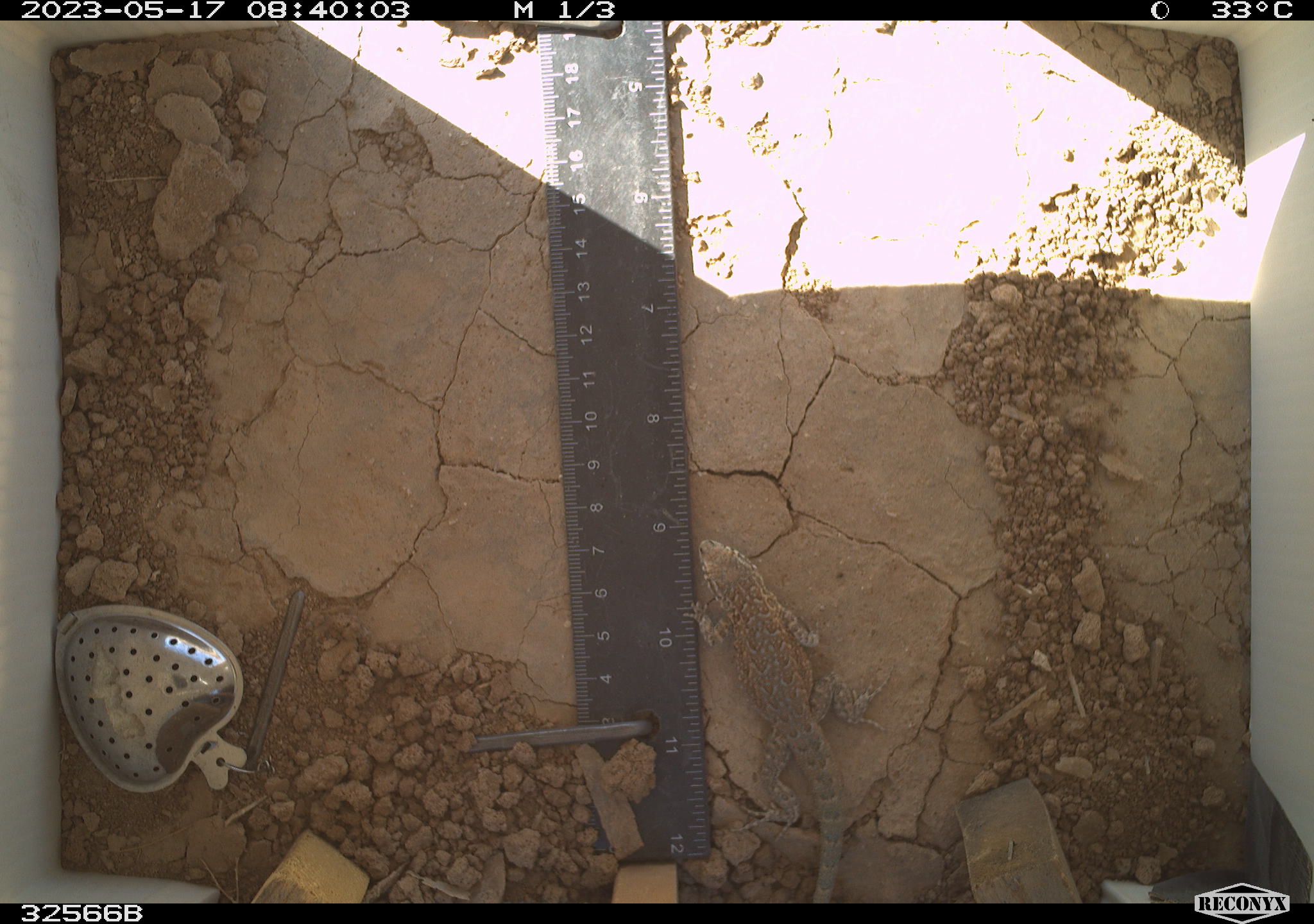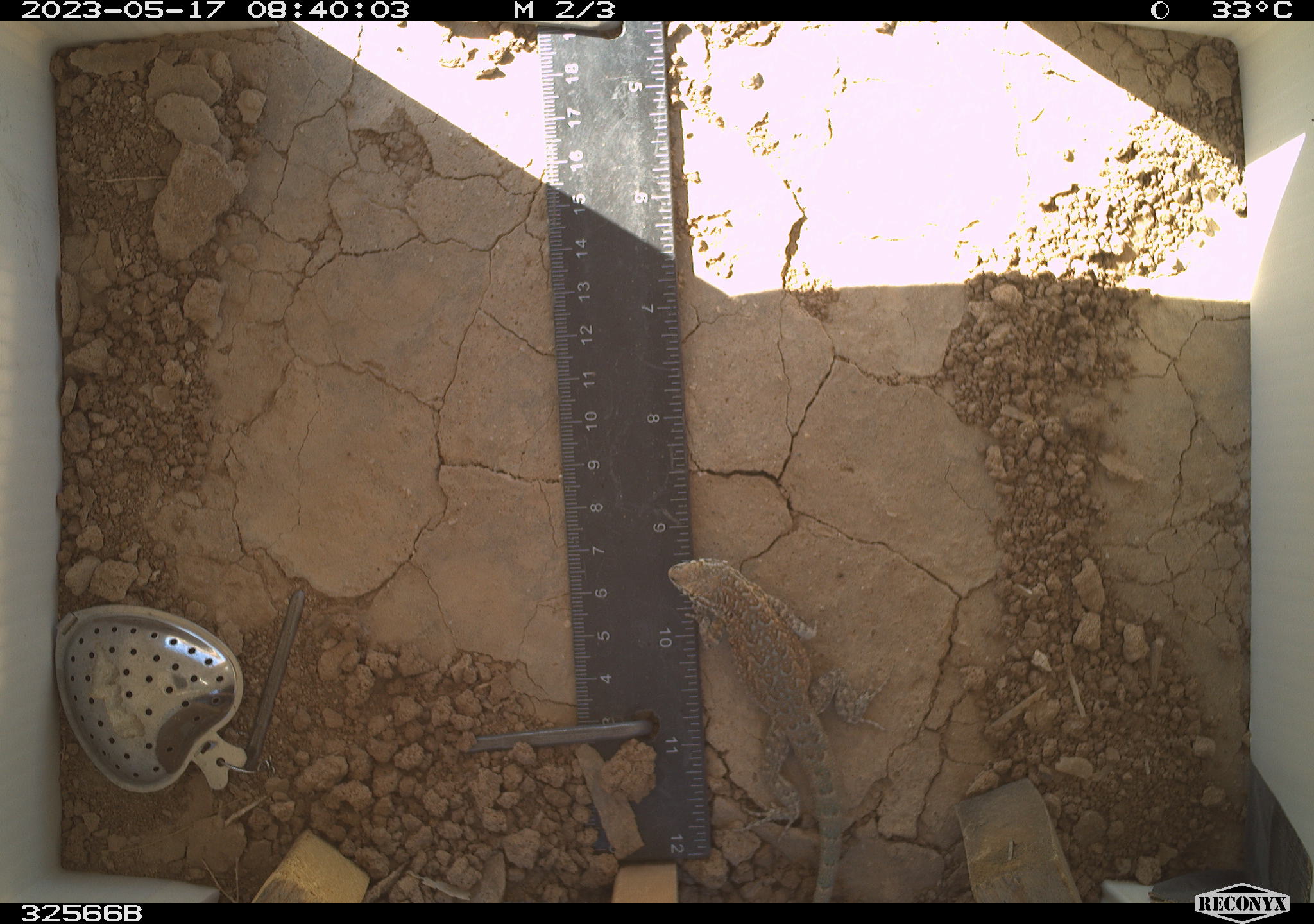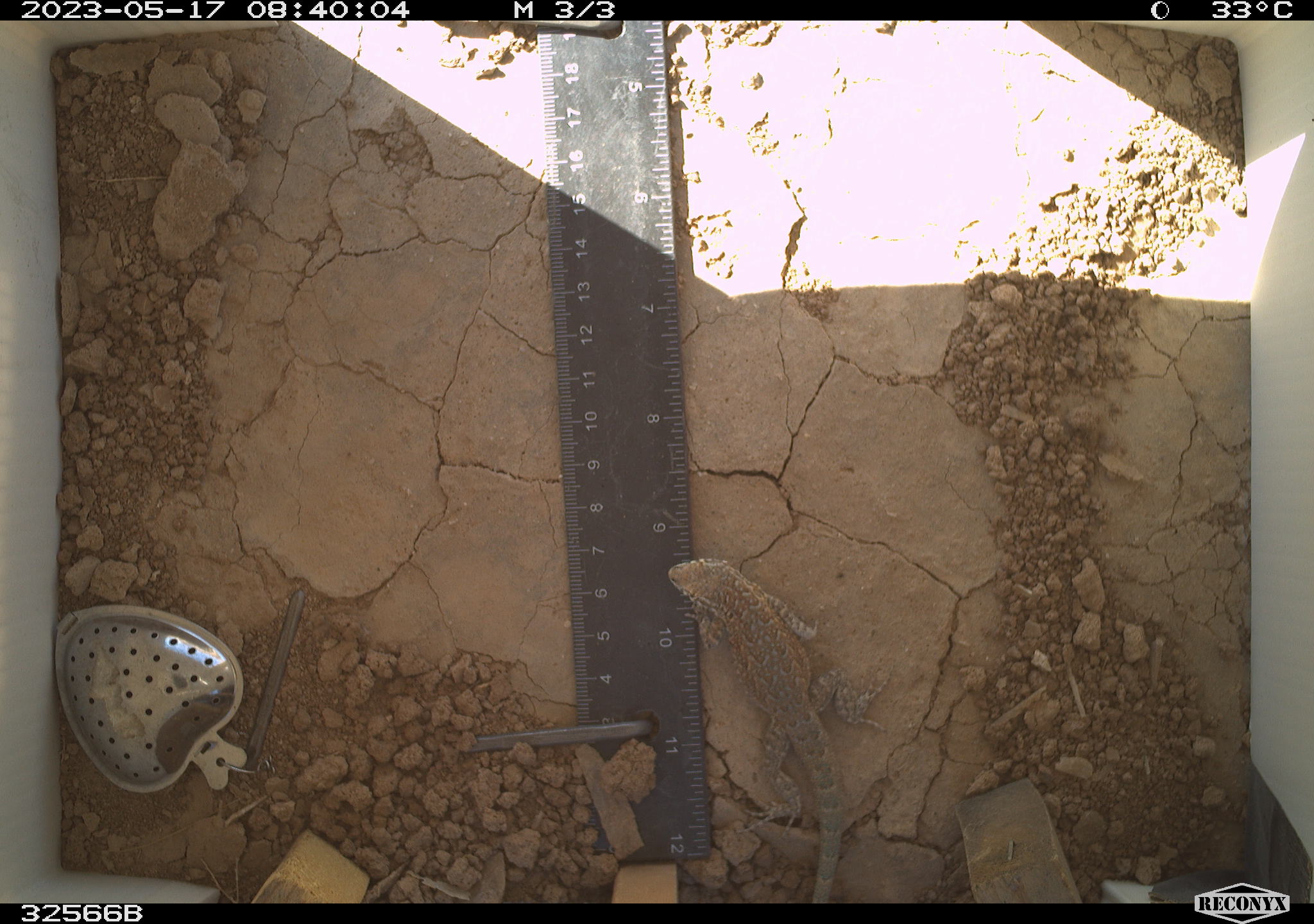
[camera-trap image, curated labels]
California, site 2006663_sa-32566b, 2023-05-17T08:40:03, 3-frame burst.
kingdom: Animalia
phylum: Chordata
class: Reptilia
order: Squamata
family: Phrynosomatidae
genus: Uta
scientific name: Uta stansburiana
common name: common side-blotched lizard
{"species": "common side-blotched lizard (Uta stansburiana)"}